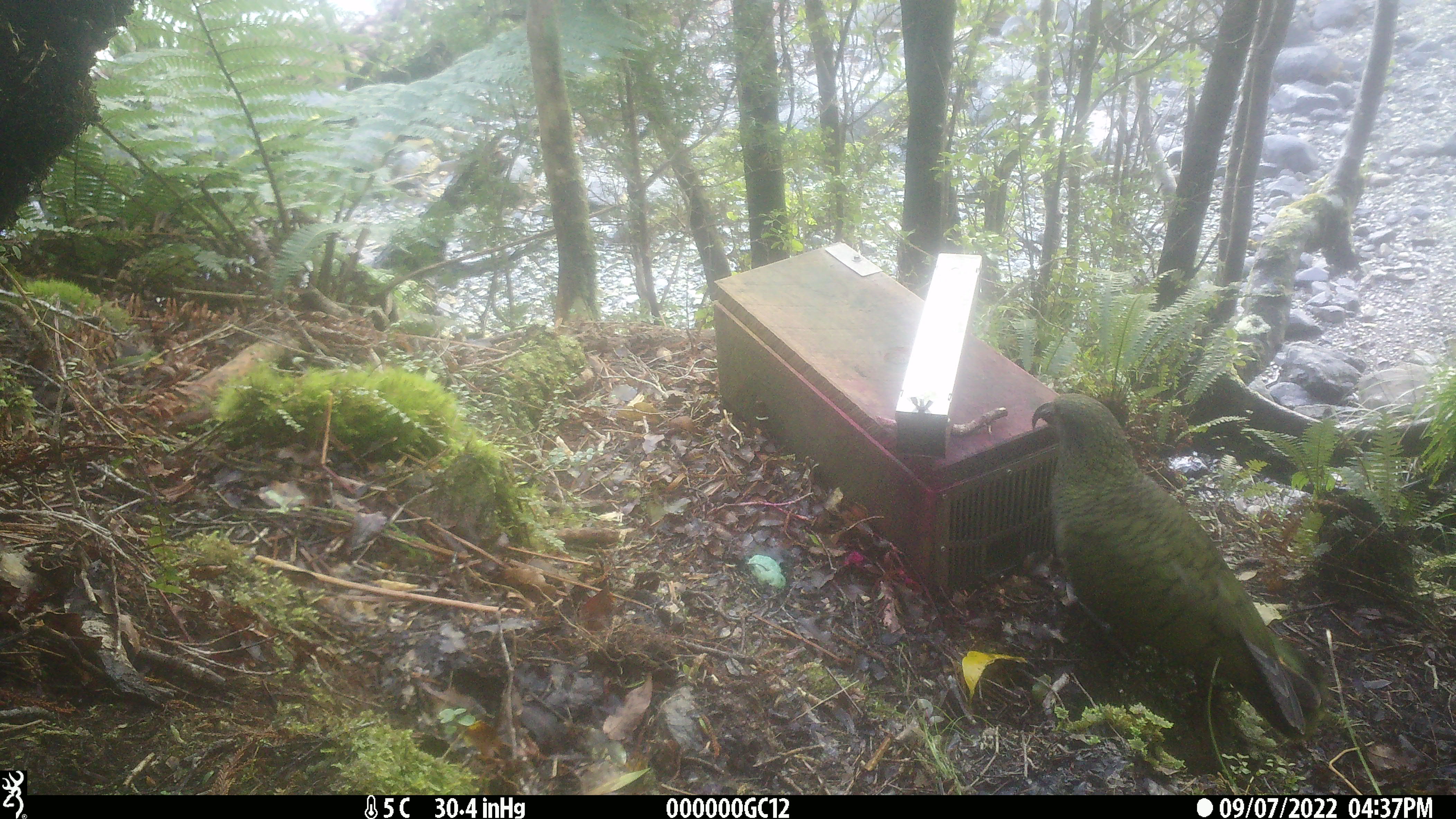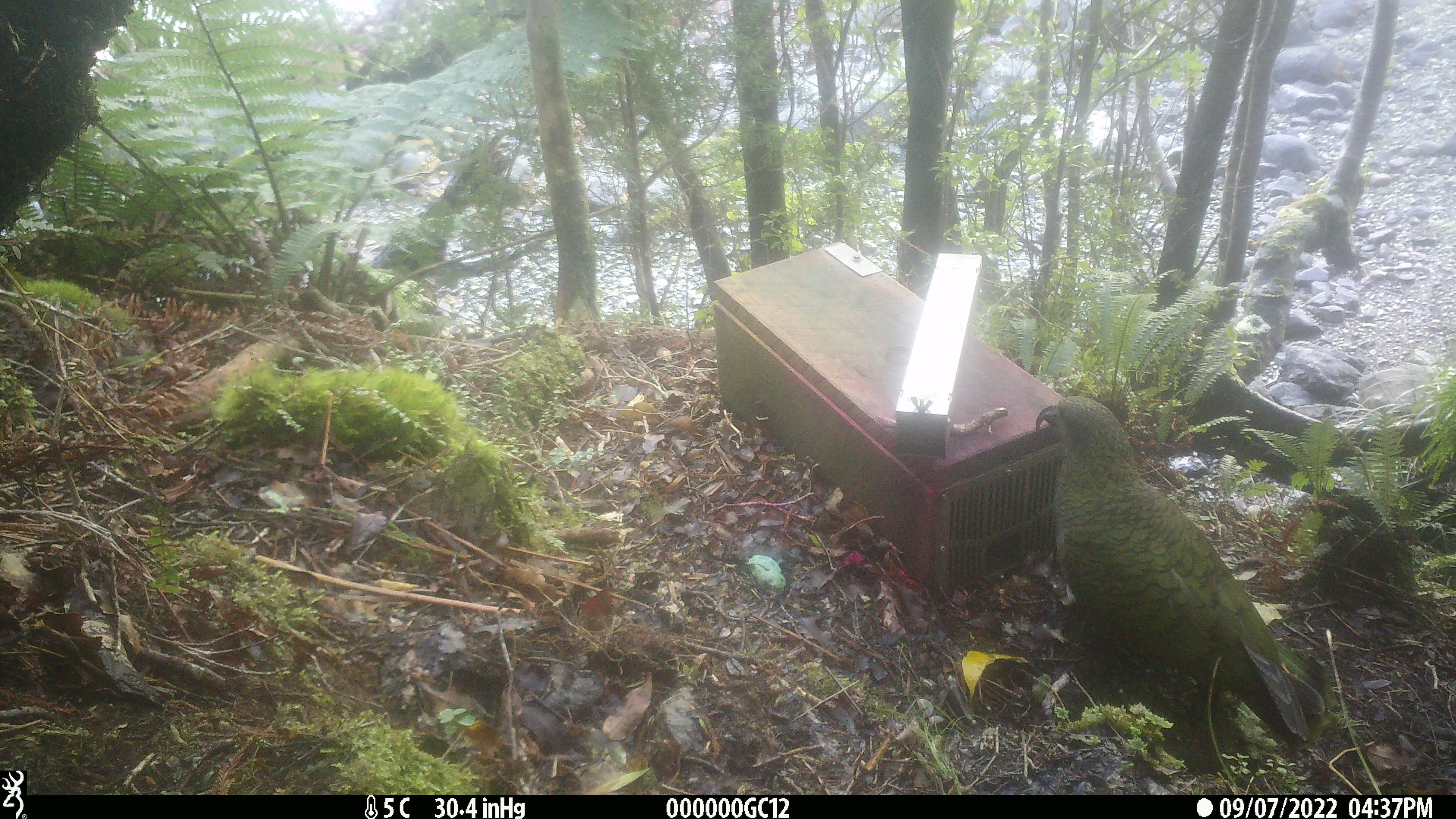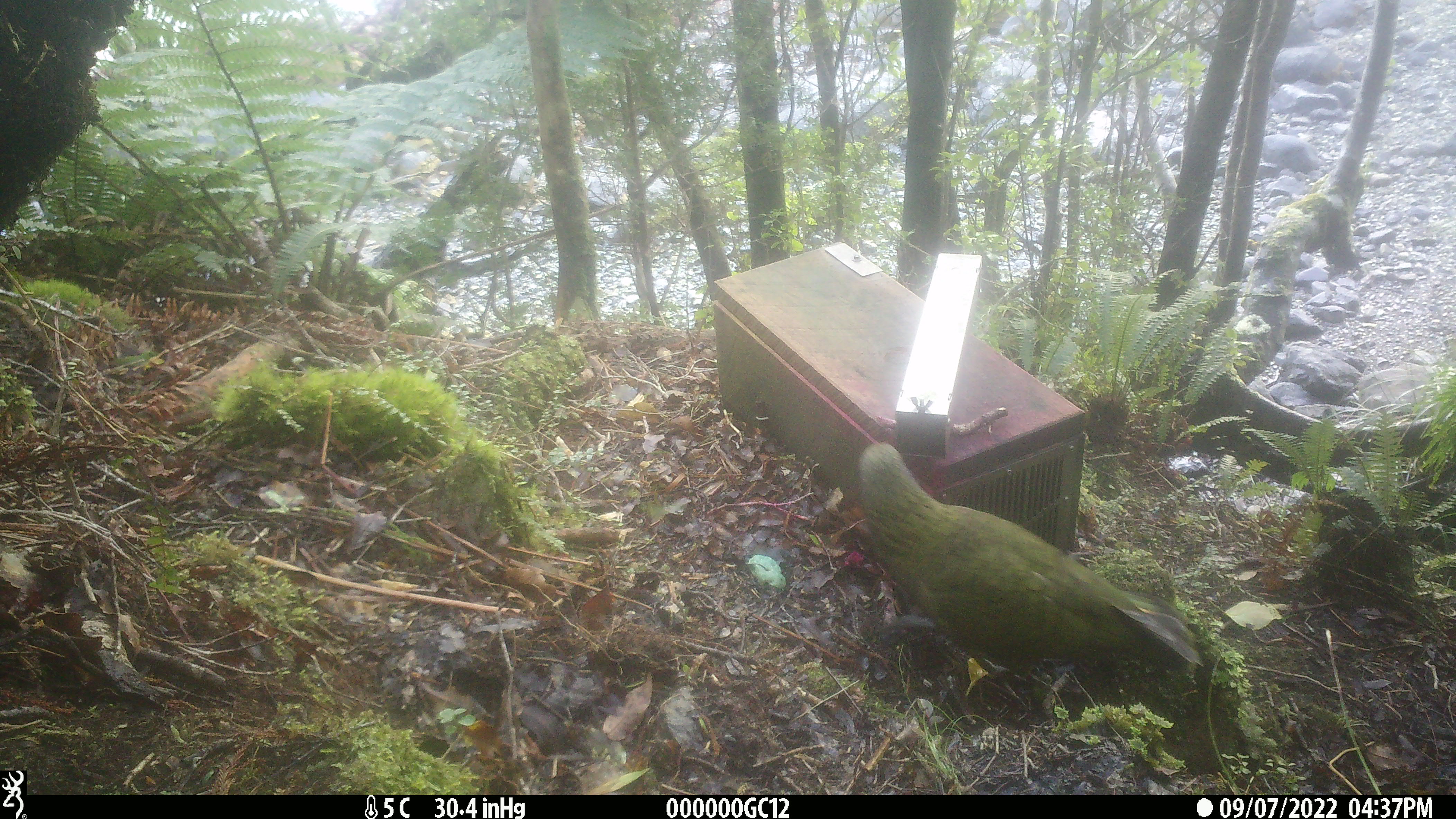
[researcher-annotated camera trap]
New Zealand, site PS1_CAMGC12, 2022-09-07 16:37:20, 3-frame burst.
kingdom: Animalia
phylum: Chordata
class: Aves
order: Psittaciformes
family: Strigopidae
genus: Nestor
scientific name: Nestor notabilis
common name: kea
Kea (Nestor notabilis).